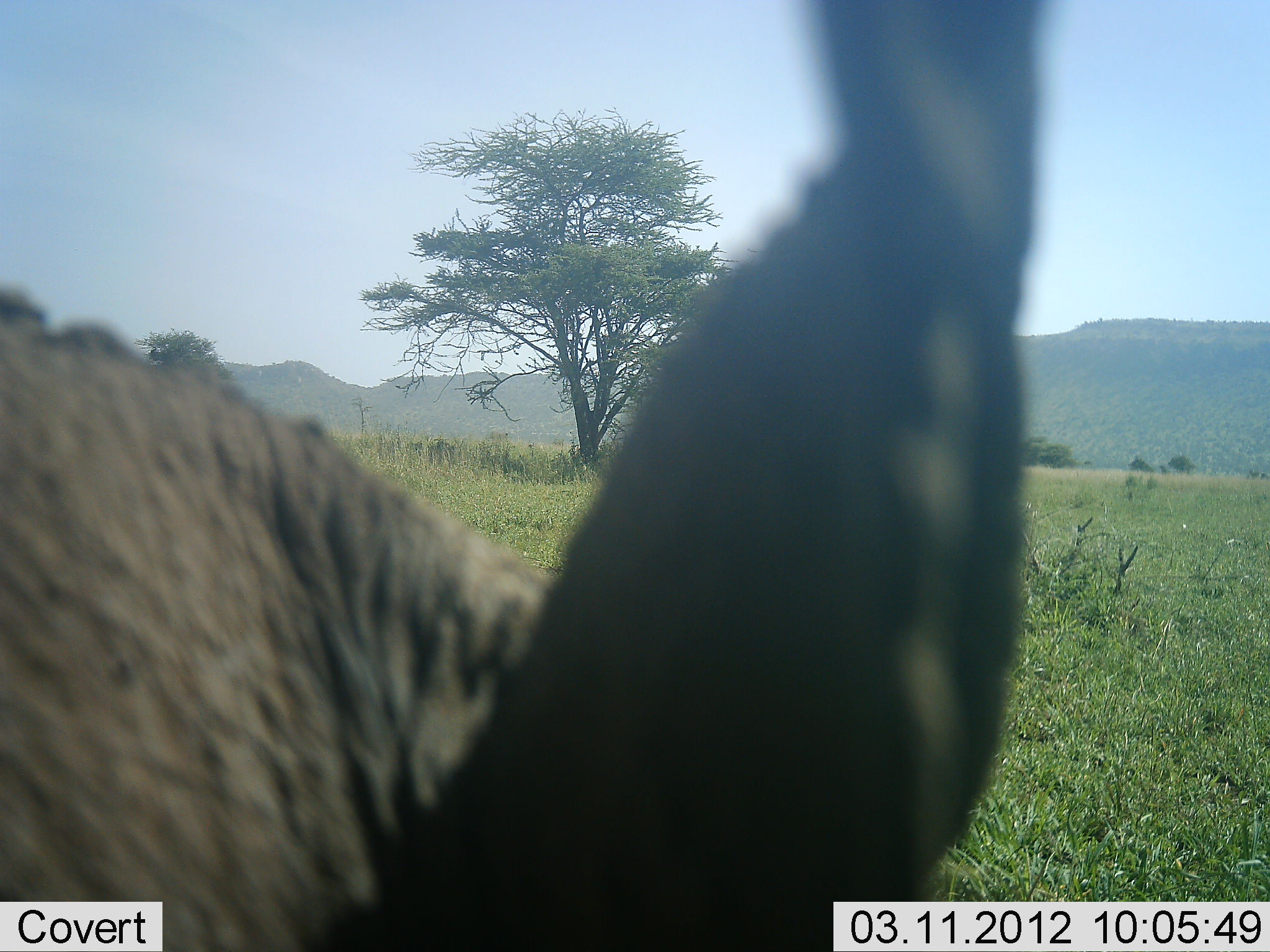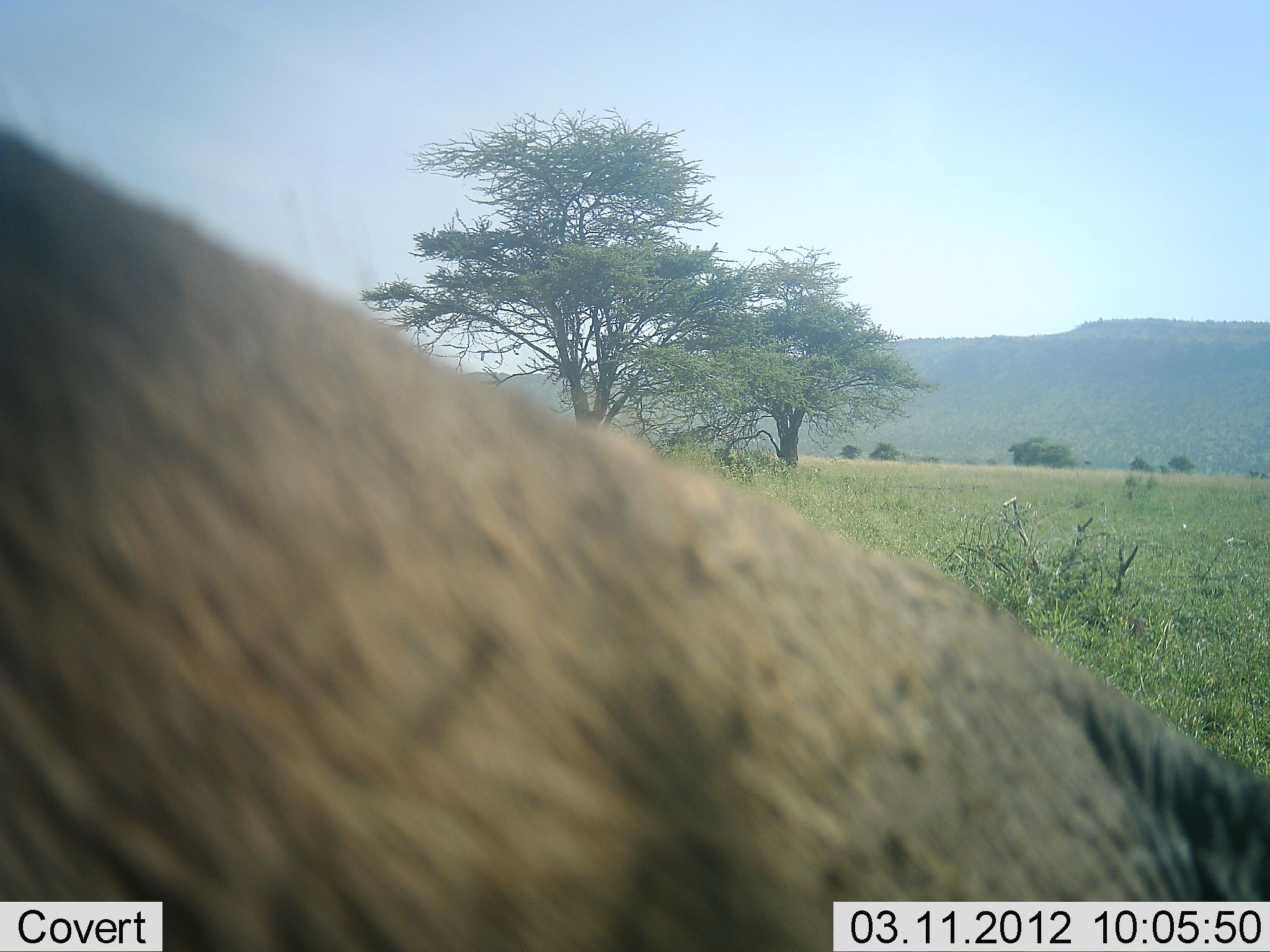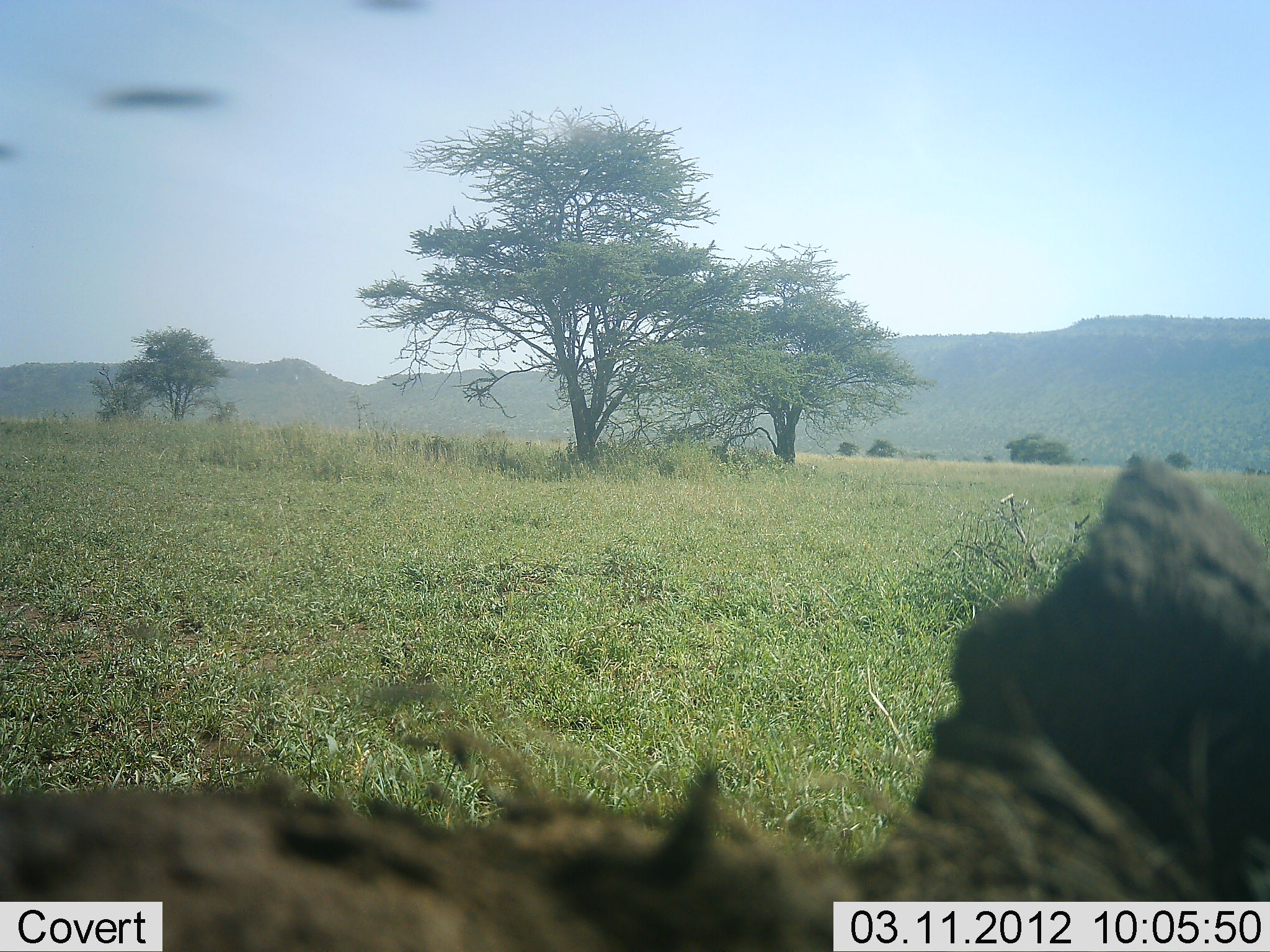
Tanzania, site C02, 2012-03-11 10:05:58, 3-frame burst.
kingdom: Animalia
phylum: Chordata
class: Mammalia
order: Artiodactyla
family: Suidae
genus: Phacochoerus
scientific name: Phacochoerus africanus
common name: warthog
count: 1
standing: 0%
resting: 0%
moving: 80%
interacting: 20%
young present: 0%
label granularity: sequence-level